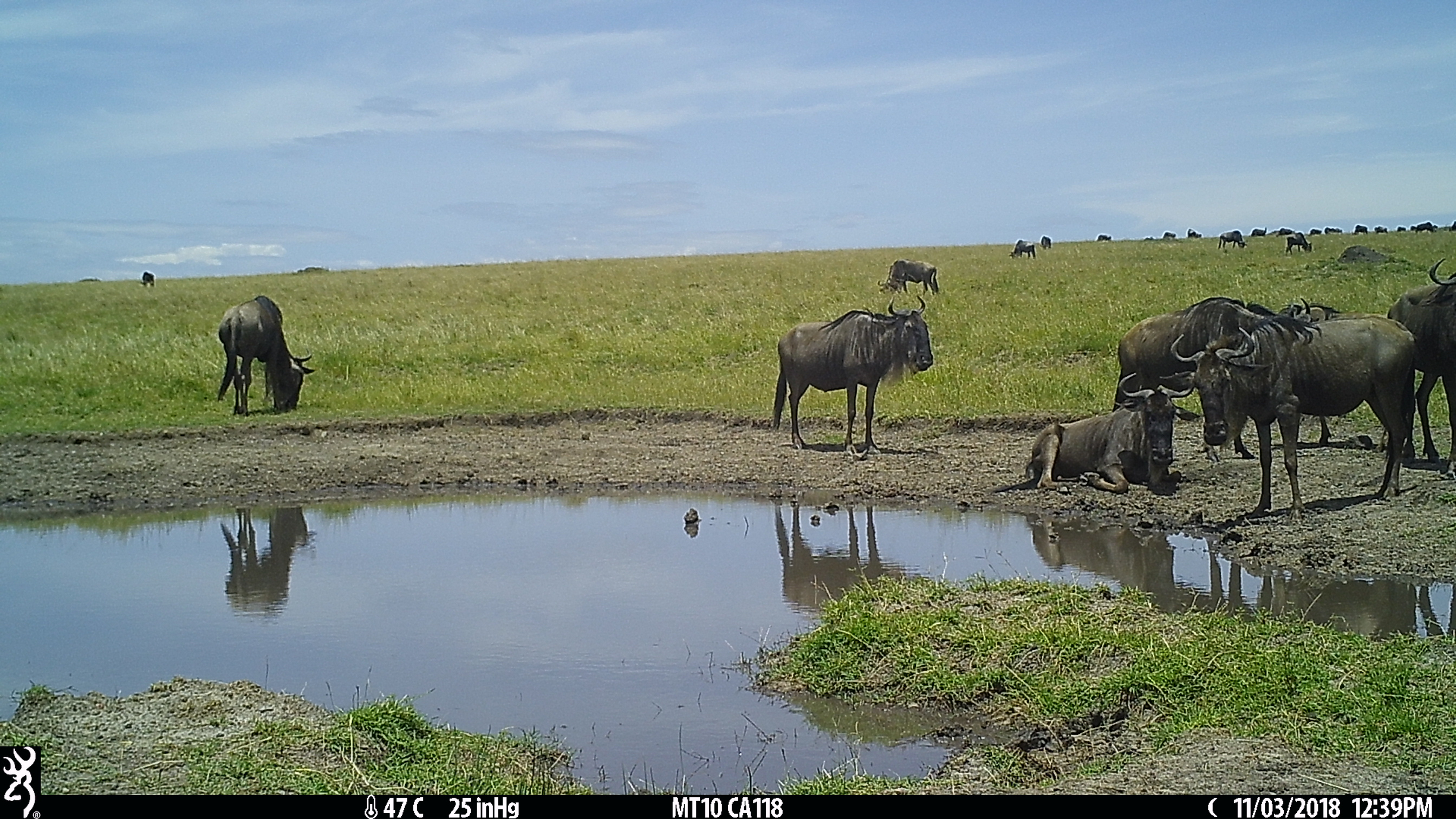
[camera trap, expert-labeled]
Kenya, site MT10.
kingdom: Animalia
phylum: Chordata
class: Mammalia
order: Artiodactyla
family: Bovidae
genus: Connochaetes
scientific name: Connochaetes taurinus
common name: blue wildebeest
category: wildebeest